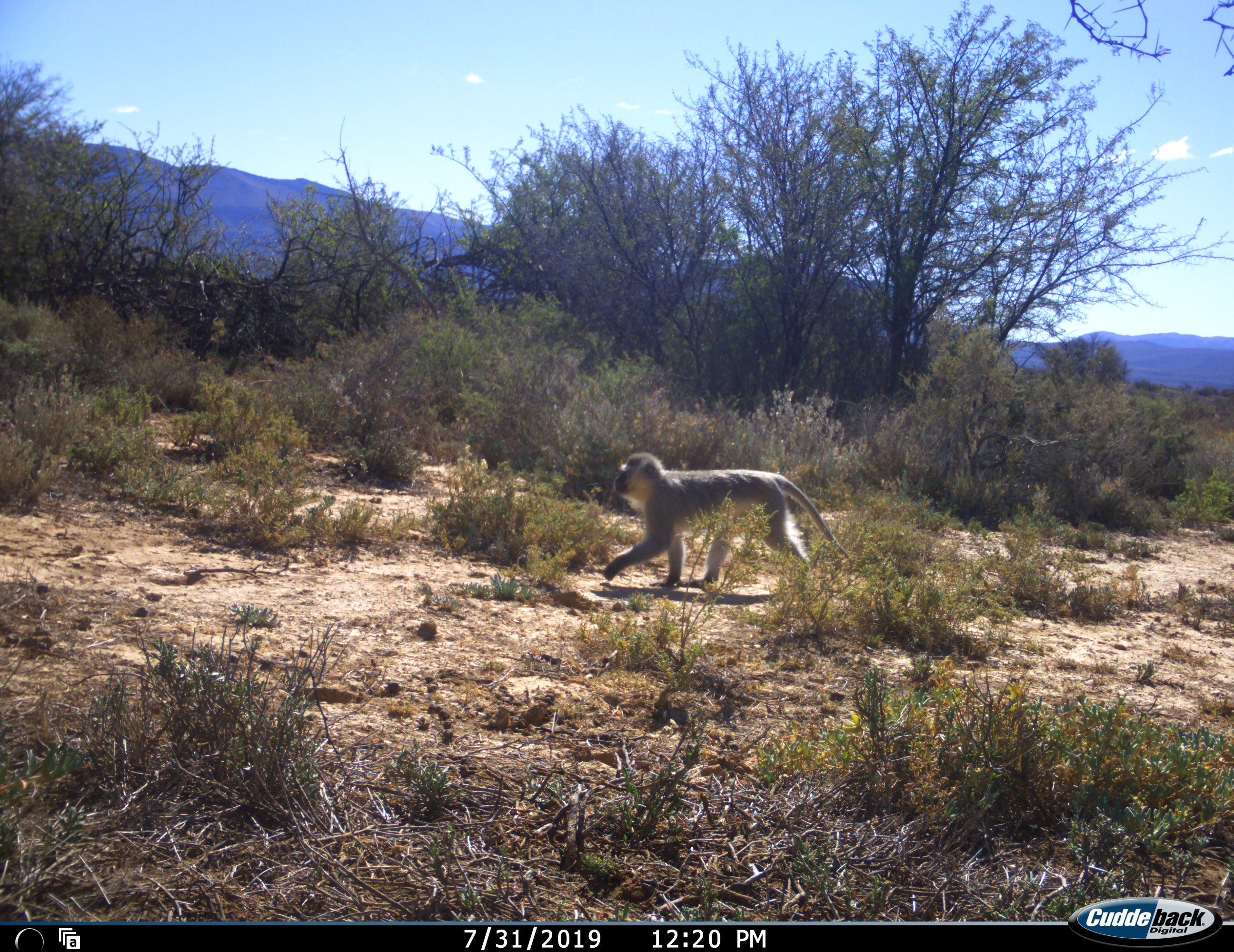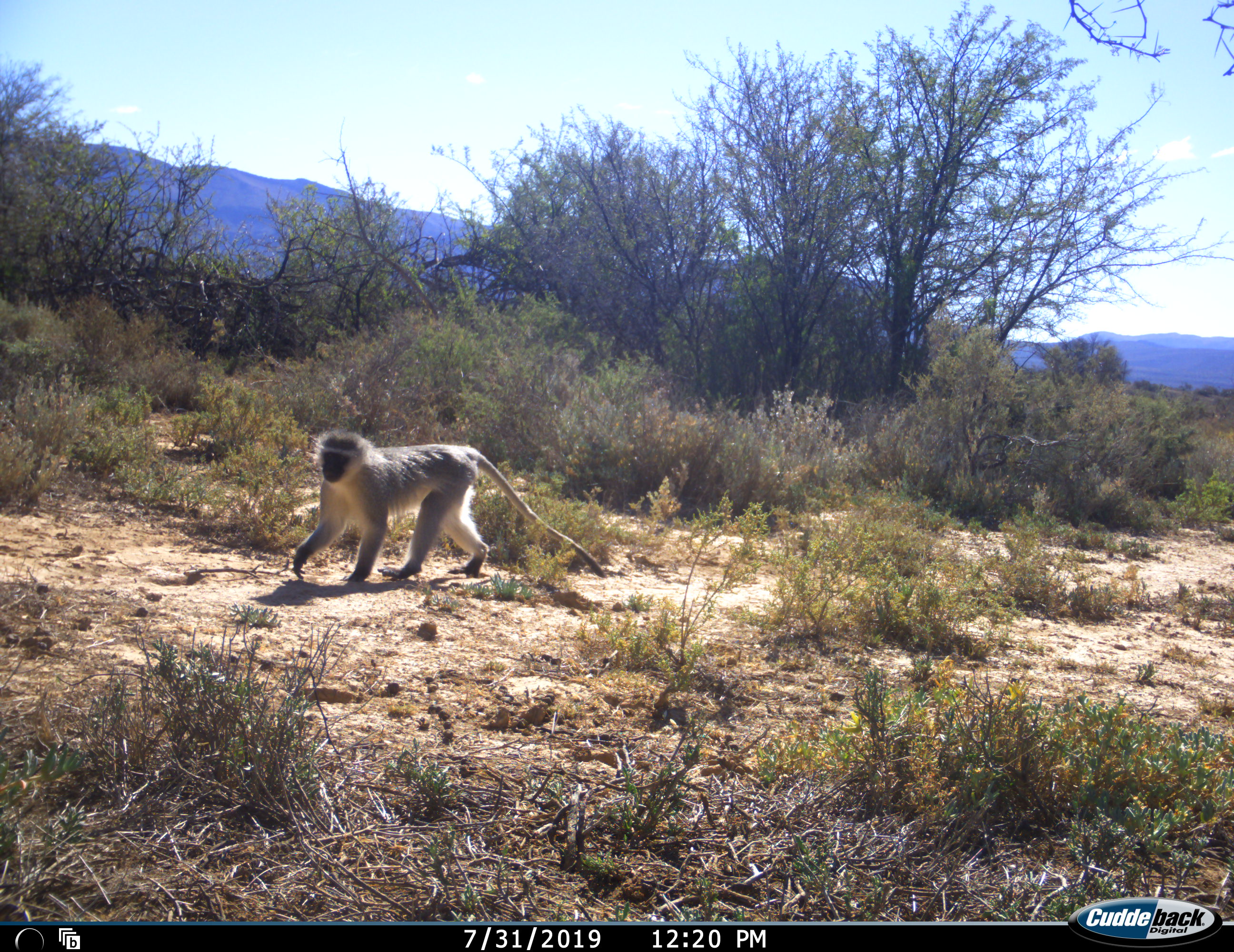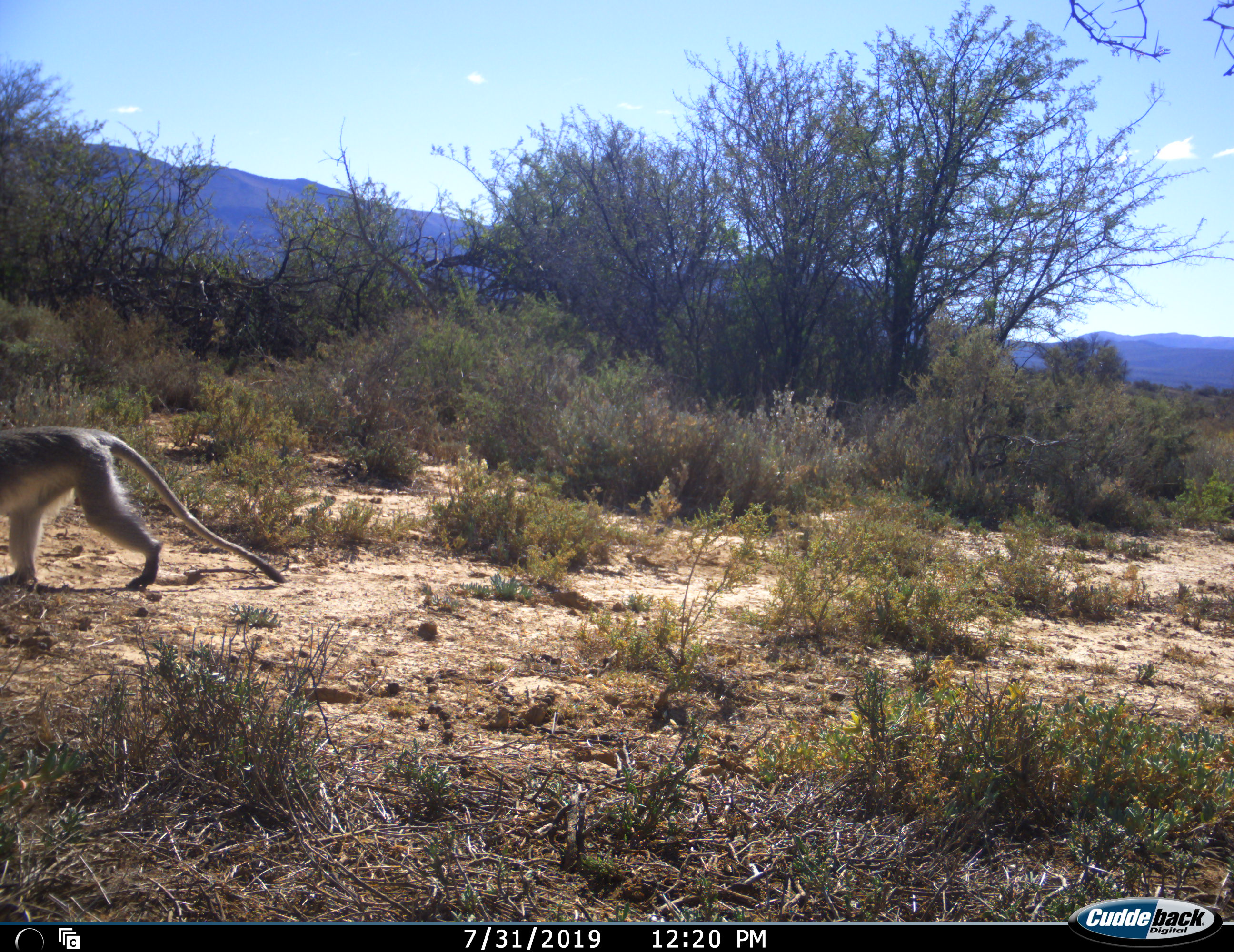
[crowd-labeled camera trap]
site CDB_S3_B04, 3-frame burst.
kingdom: Animalia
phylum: Chordata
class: Mammalia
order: Primates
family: Cercopithecidae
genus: Chlorocebus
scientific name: Chlorocebus pygerythrus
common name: vervet monkey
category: monkeyvervet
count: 1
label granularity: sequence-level